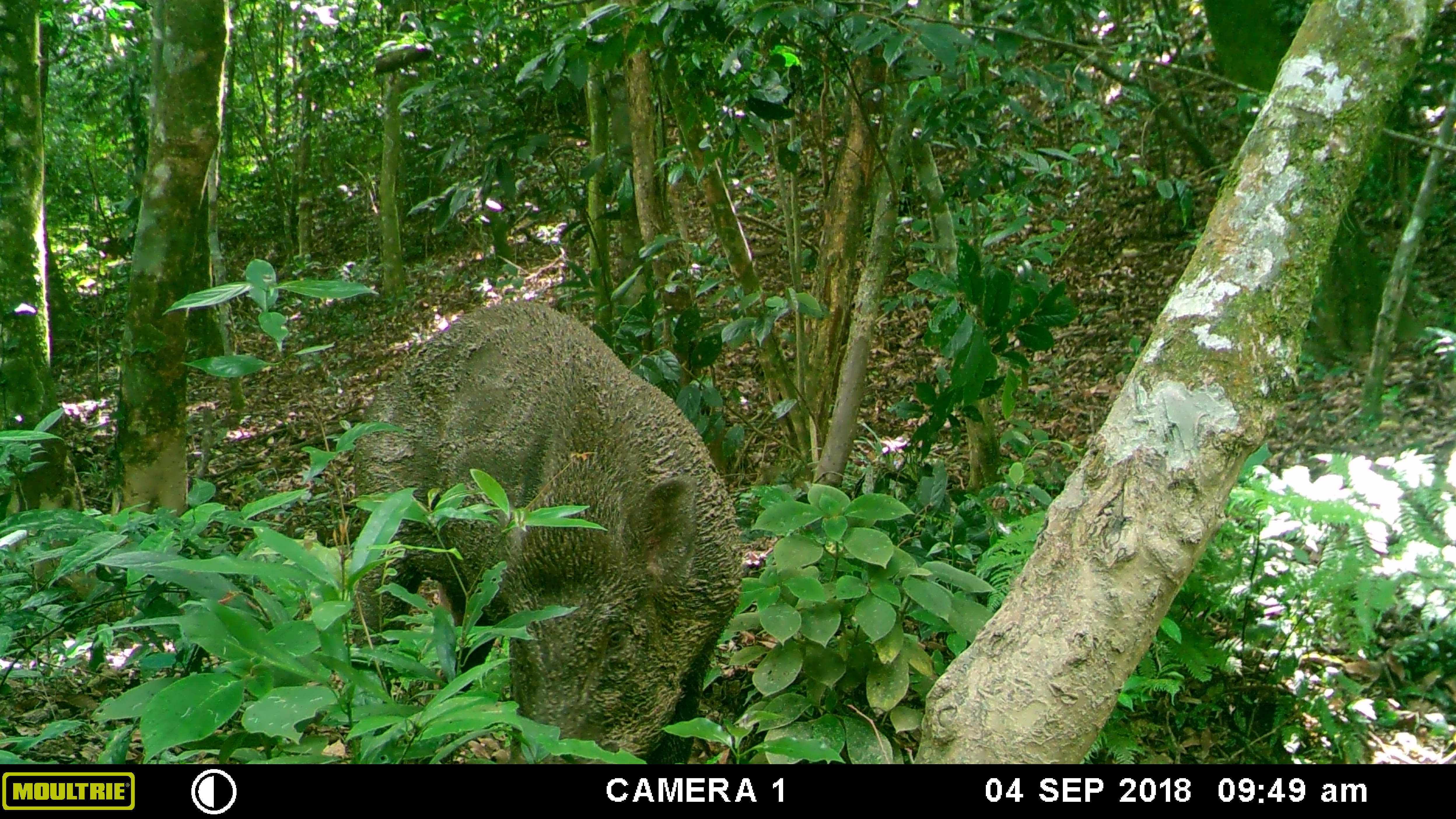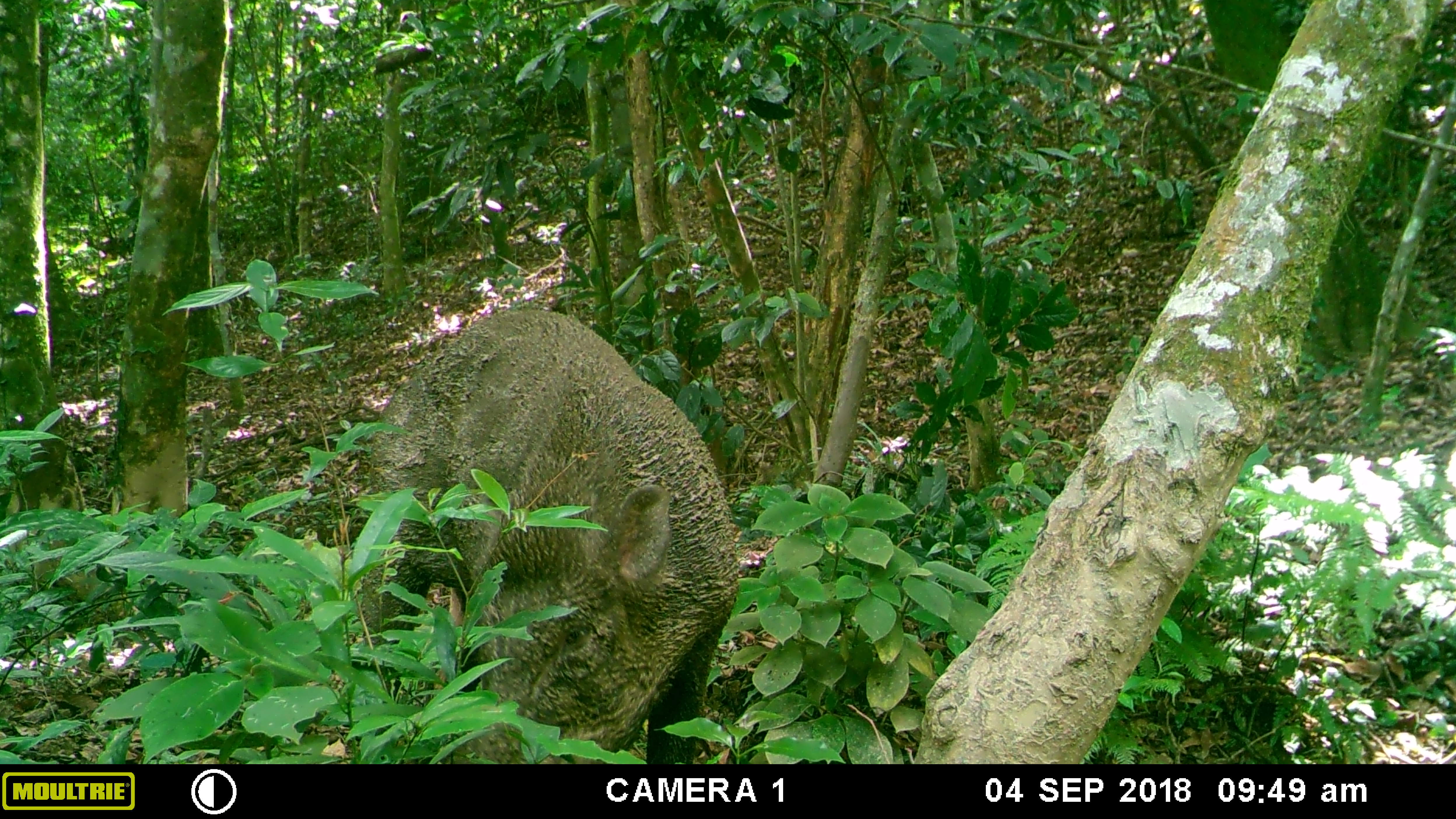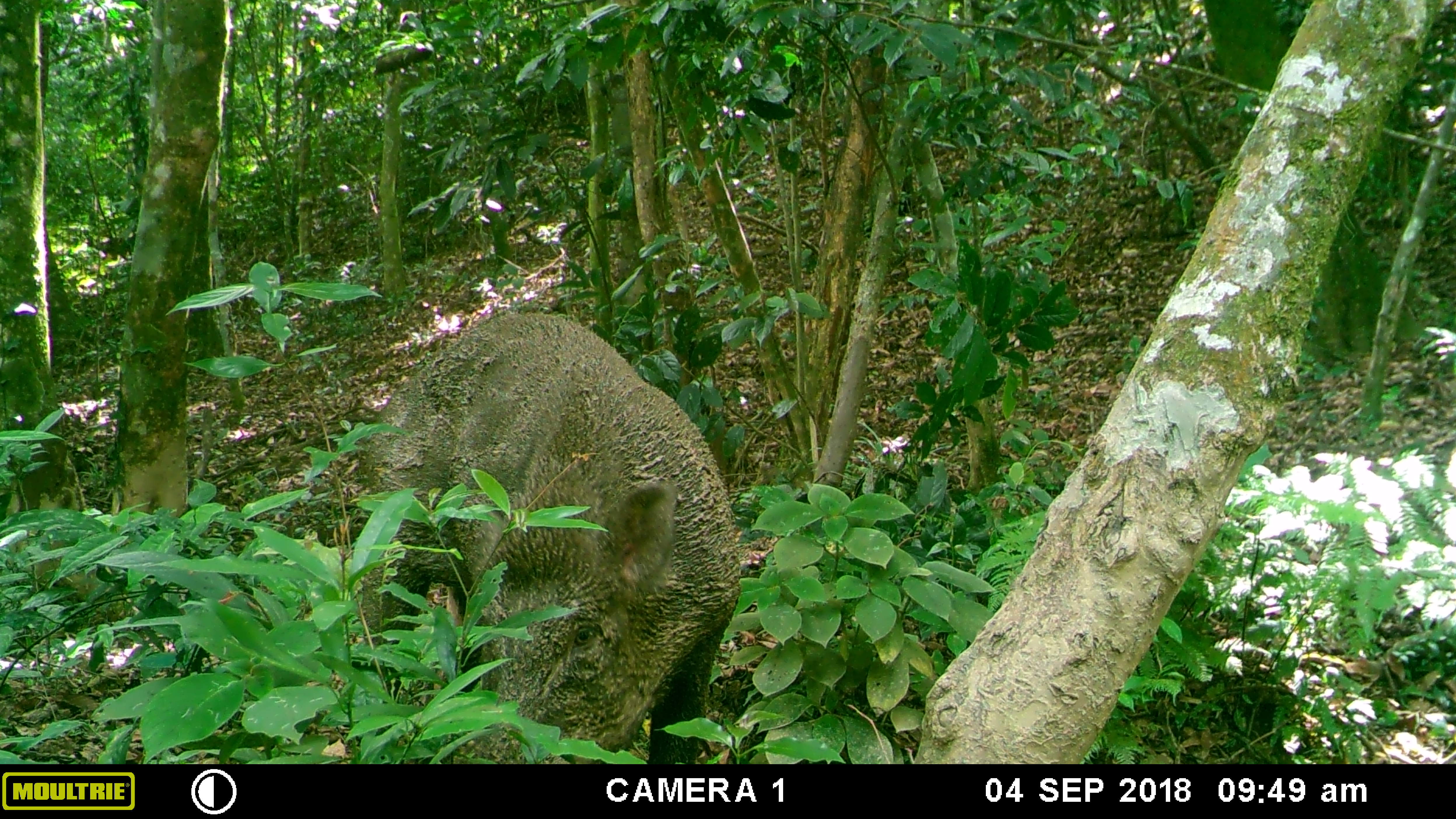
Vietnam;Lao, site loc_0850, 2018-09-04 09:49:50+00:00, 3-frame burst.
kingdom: Animalia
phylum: Chordata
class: Mammalia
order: Artiodactyla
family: Suidae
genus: Sus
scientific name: Sus scrofa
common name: eurasian wild pig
Eurasian wild pig (Sus scrofa). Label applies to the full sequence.